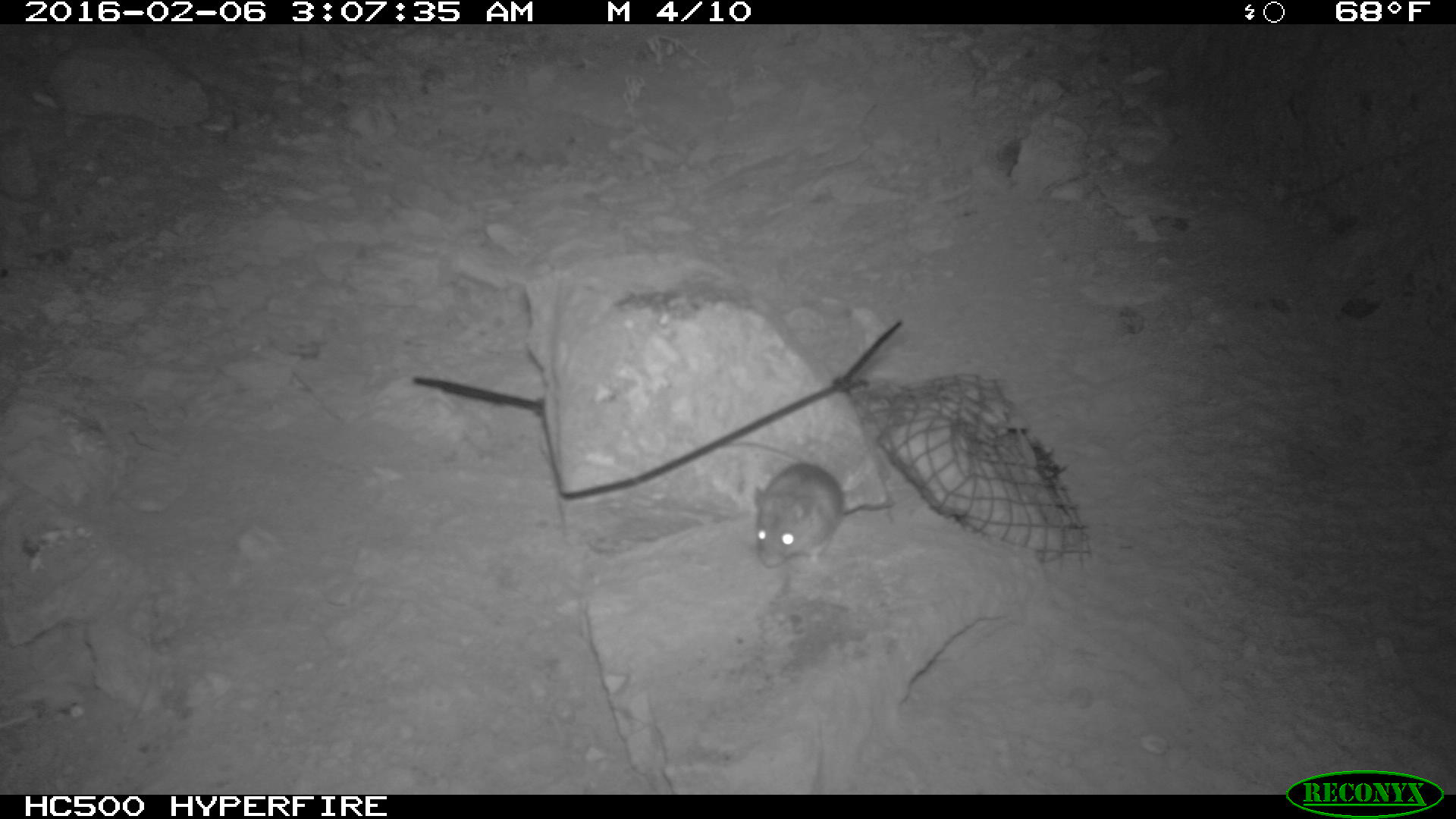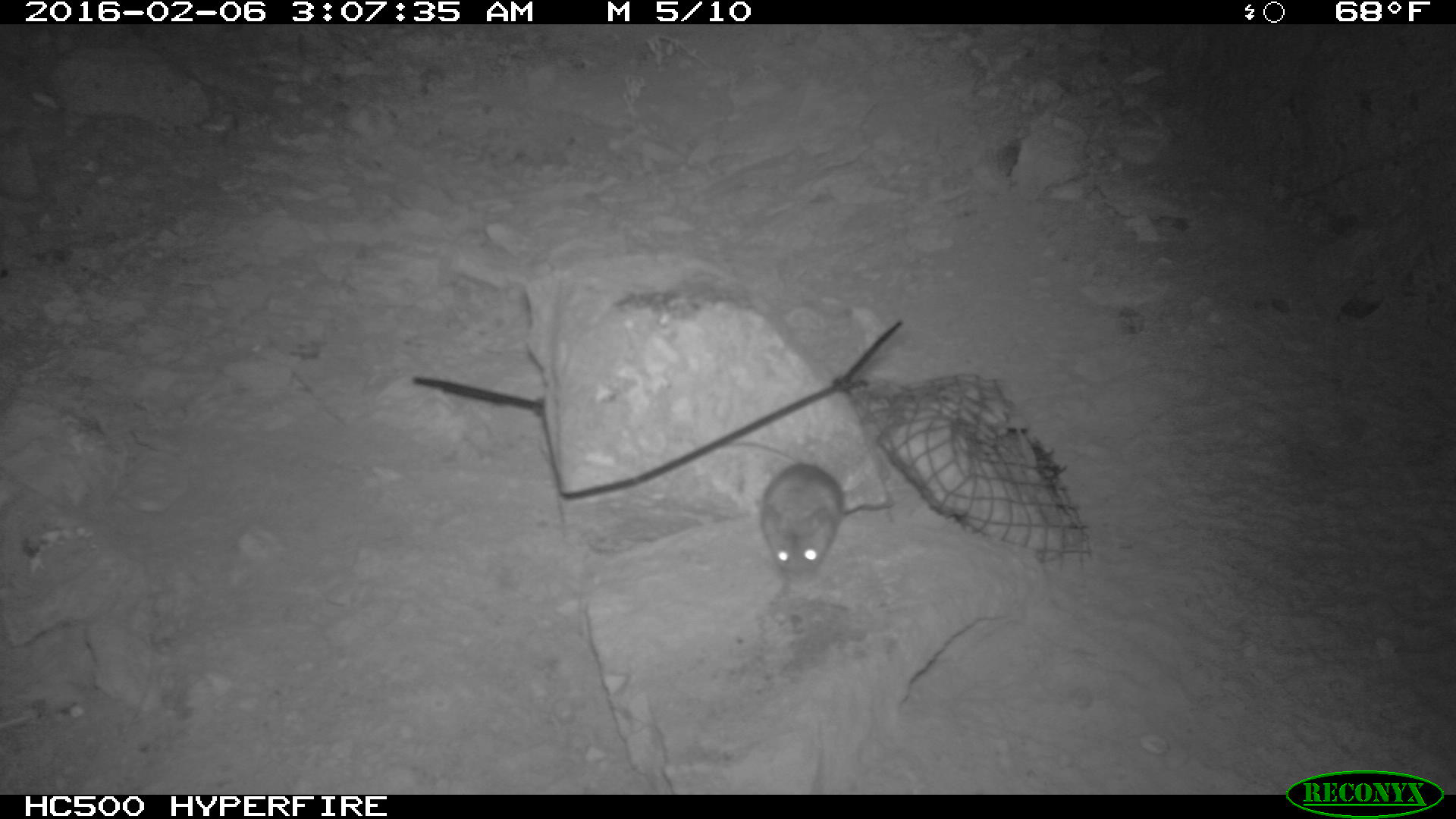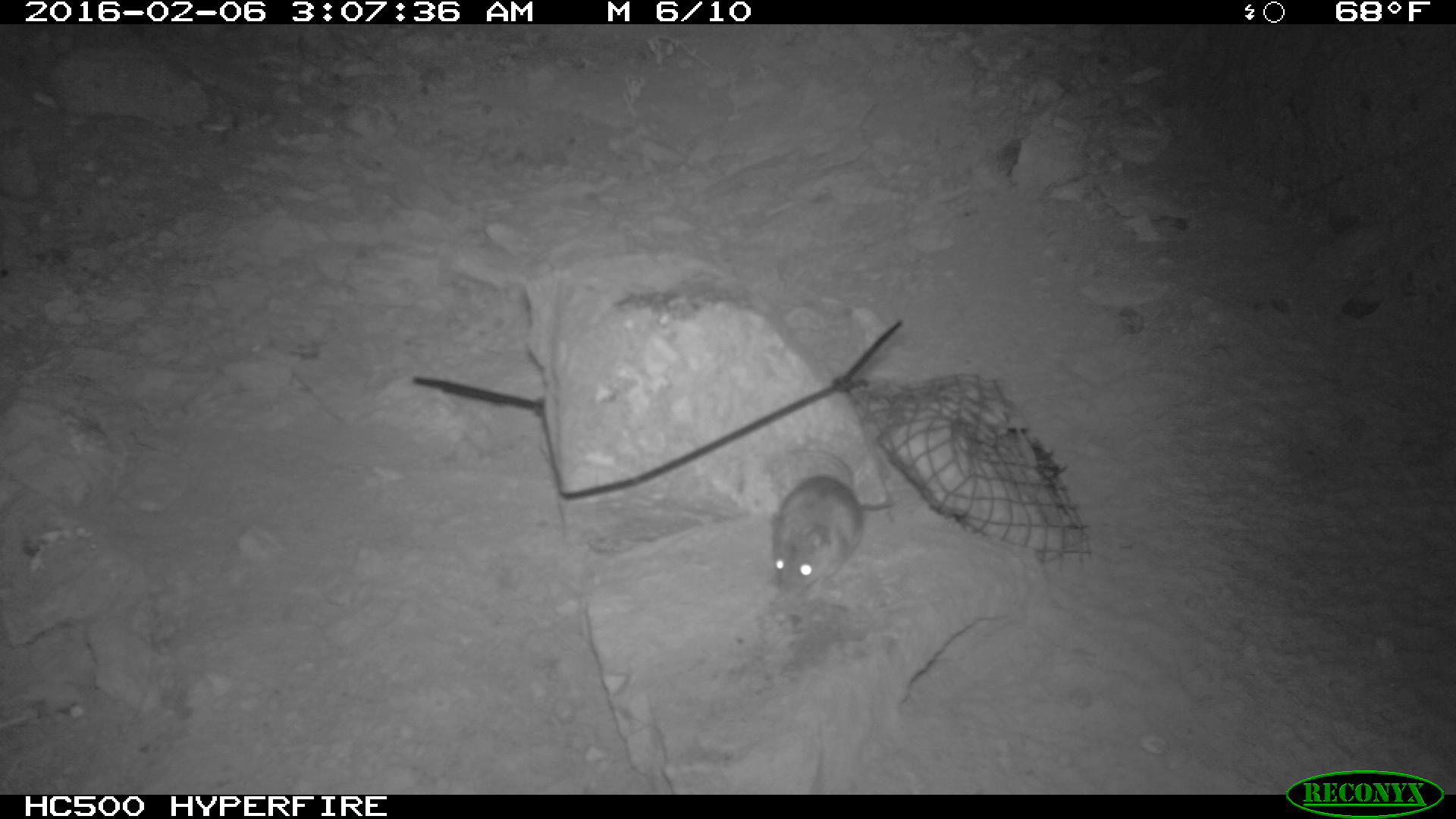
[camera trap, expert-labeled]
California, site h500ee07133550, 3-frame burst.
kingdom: Animalia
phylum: Chordata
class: Mammalia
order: Rodentia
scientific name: Rodentia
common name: rodent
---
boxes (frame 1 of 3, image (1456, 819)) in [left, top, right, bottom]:
rodent: [754, 460, 846, 568]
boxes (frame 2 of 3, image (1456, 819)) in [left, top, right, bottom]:
rodent: [716, 437, 846, 587]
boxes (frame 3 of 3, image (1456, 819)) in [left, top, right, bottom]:
rodent: [771, 444, 864, 603]